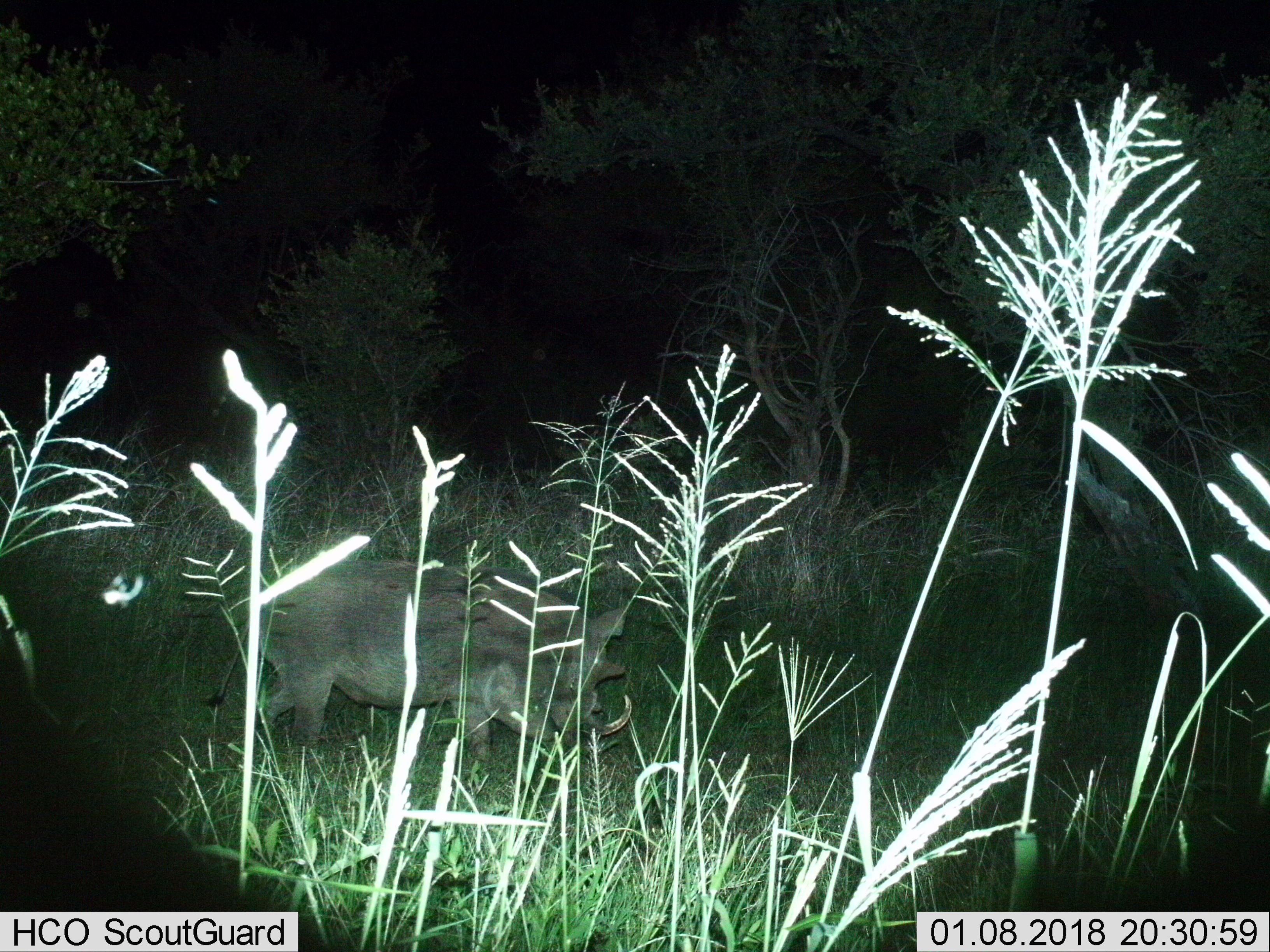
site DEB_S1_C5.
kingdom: Animalia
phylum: Chordata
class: Mammalia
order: Artiodactyla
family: Suidae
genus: Phacochoerus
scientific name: Phacochoerus africanus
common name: warthog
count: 1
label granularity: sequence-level